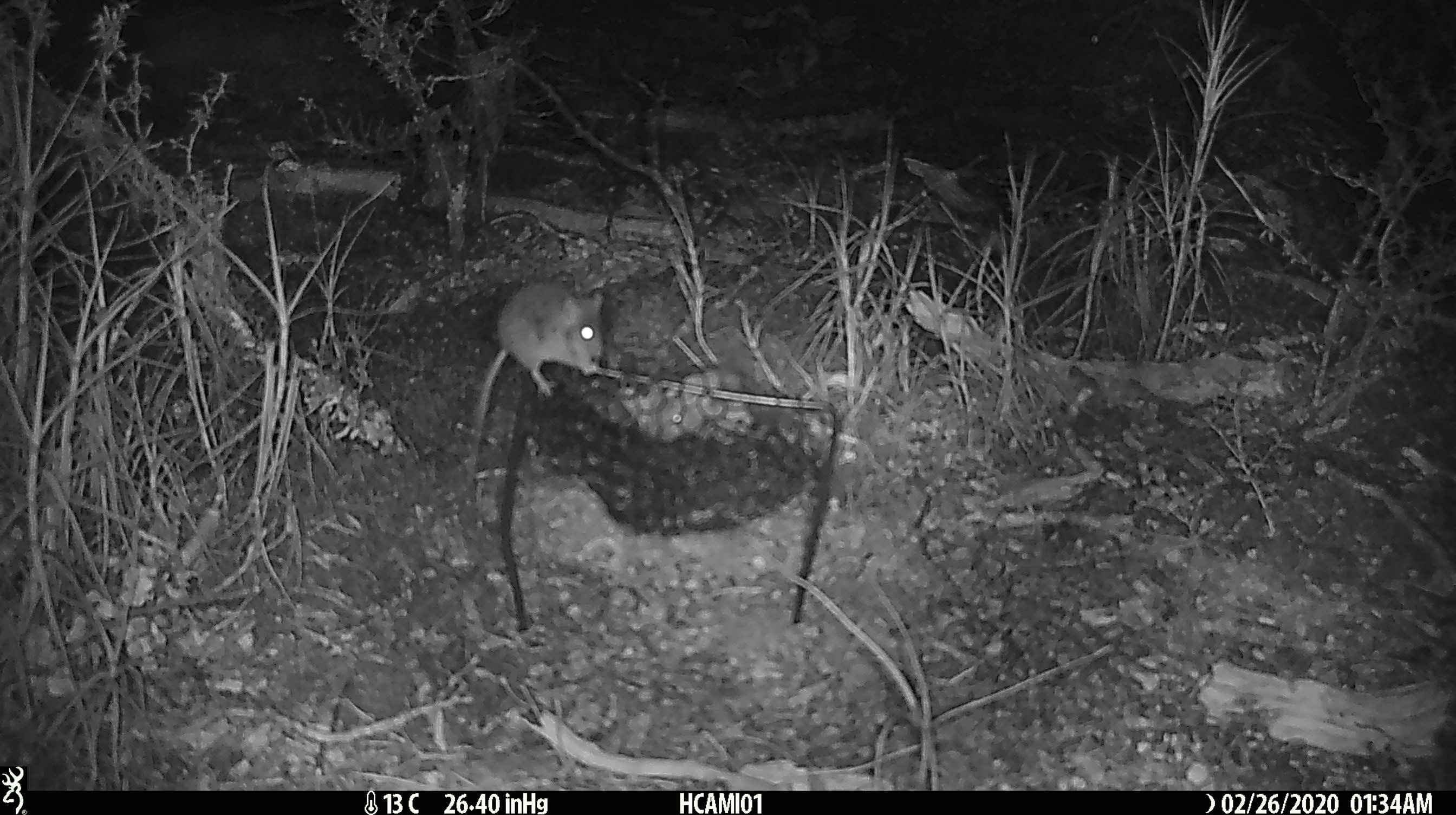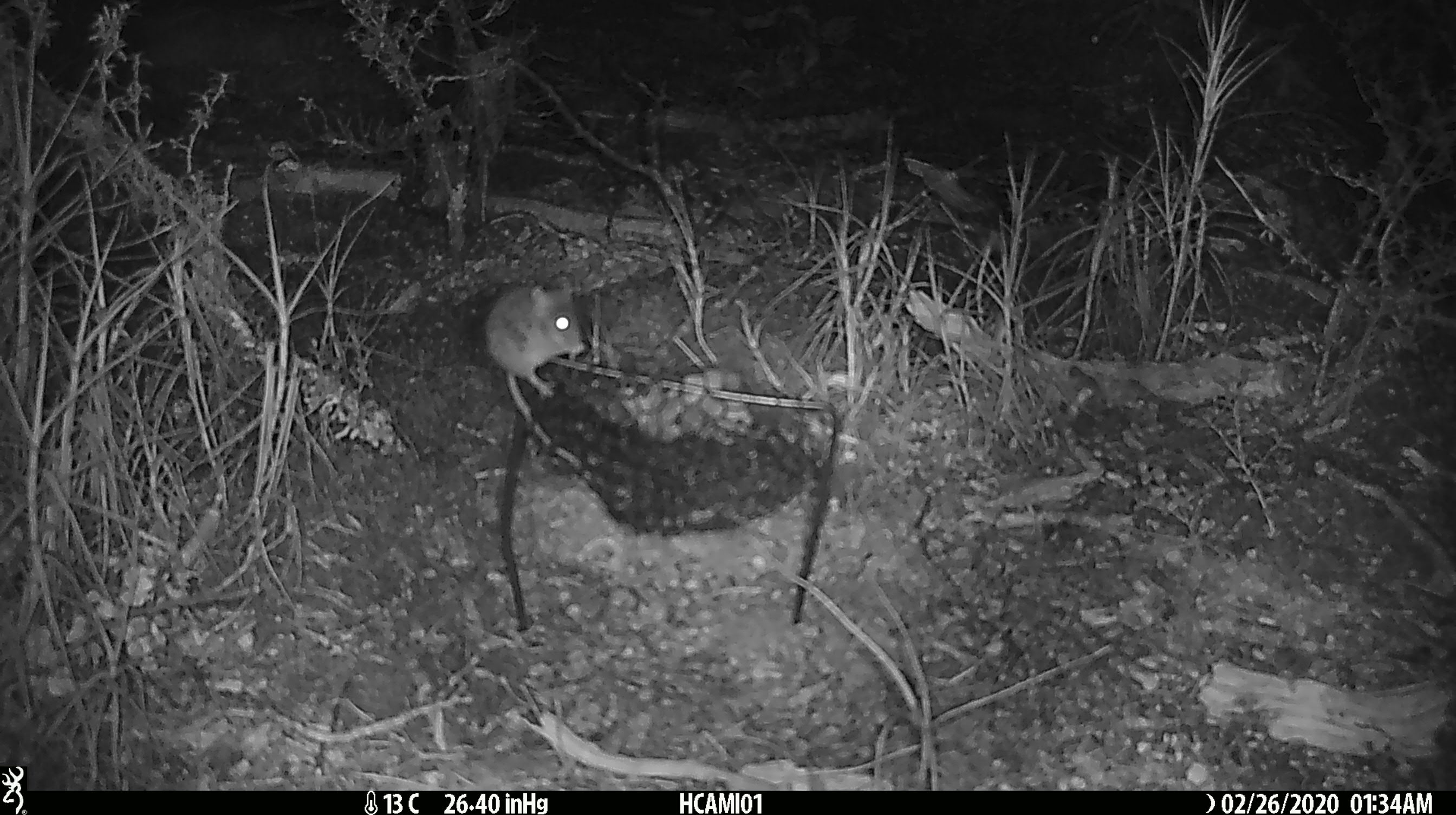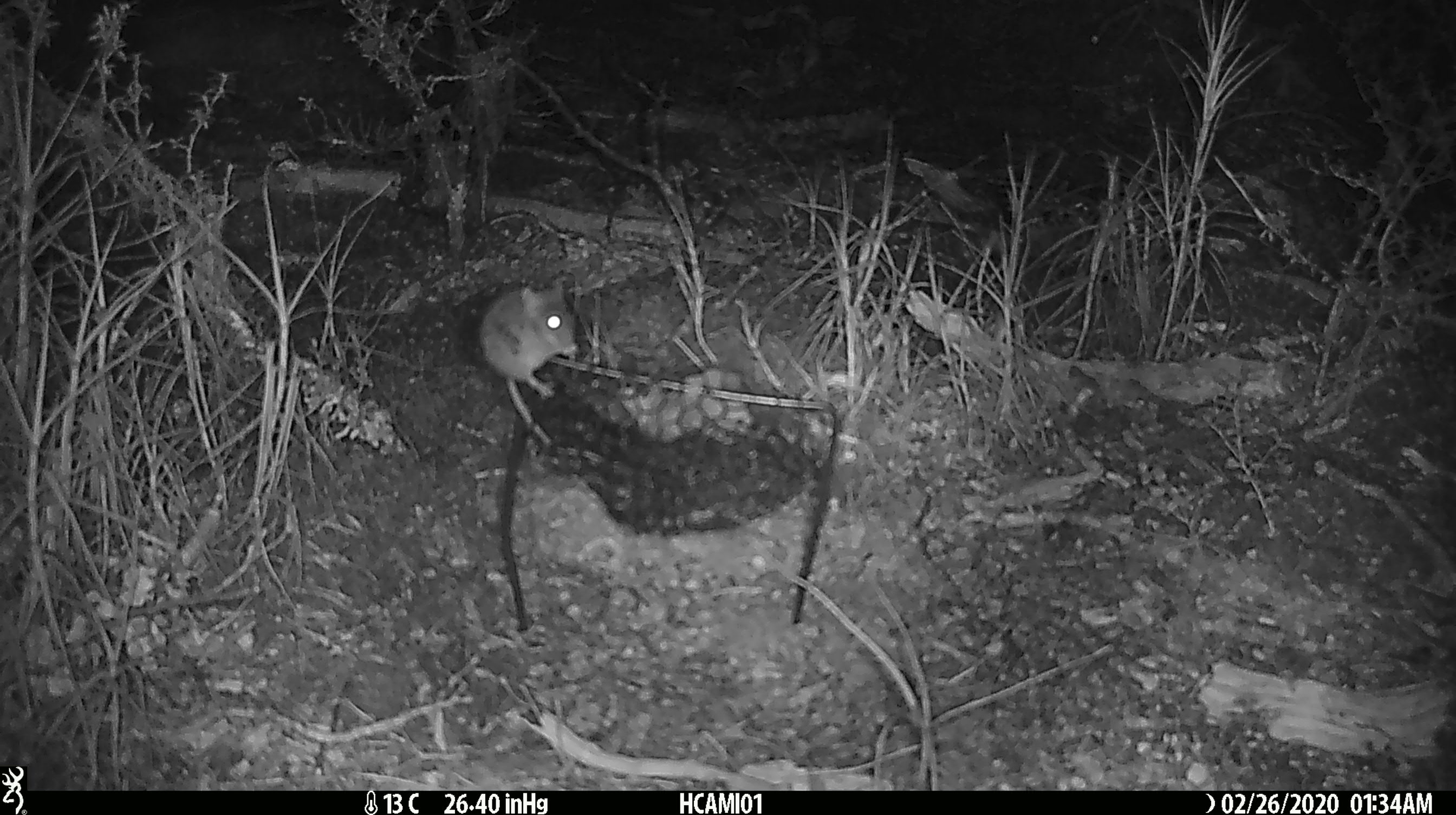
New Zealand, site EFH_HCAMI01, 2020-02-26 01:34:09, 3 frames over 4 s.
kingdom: Animalia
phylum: Chordata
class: Mammalia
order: Rodentia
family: Muridae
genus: Mus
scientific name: Mus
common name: mouse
Mouse (Mus).